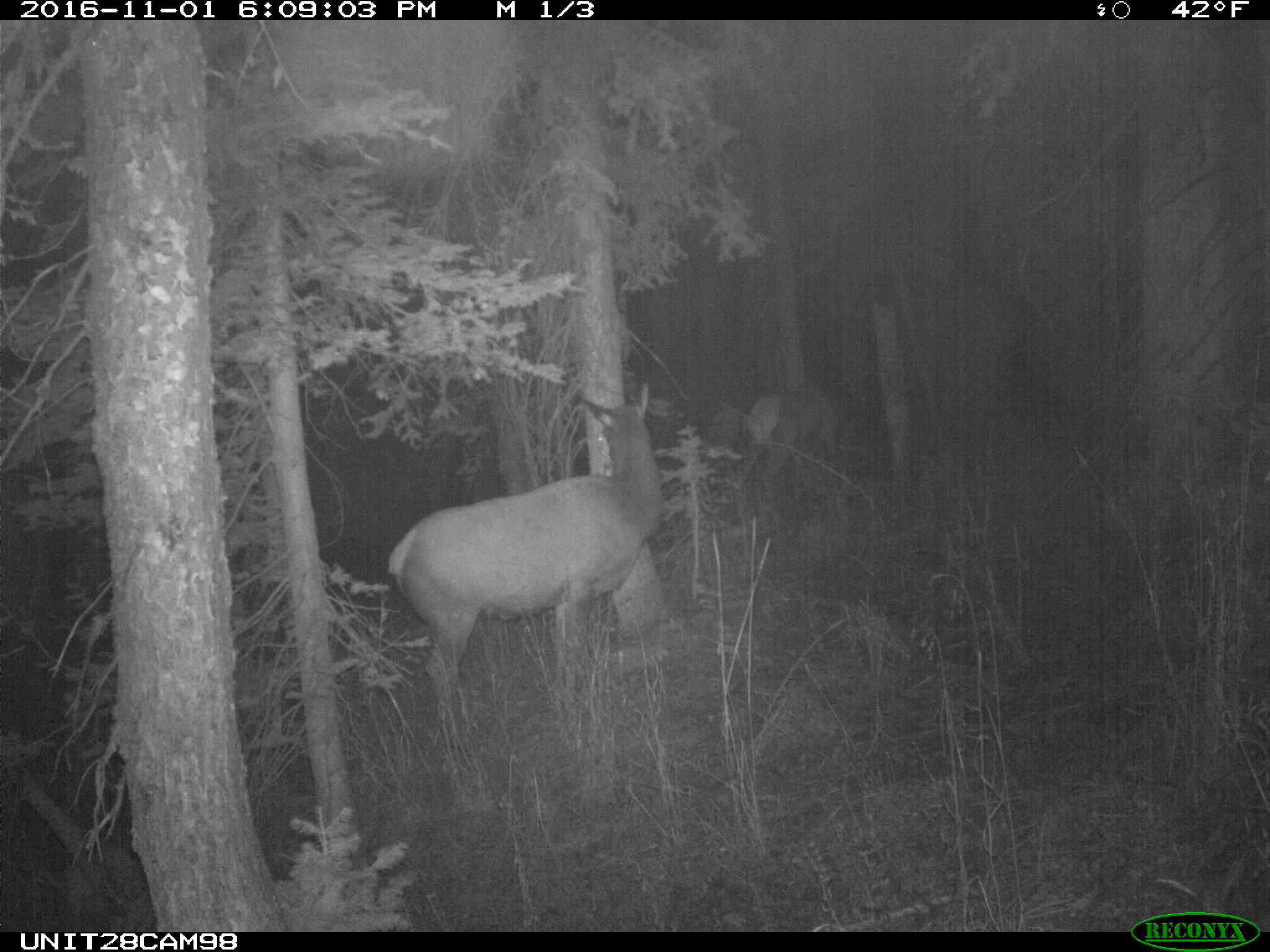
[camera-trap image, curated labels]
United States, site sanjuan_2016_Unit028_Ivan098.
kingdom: Animalia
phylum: Chordata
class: Mammalia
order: Artiodactyla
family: Cervidae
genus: Cervus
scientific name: Cervus elaphus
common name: red deer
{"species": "Cervus elaphus (red deer)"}